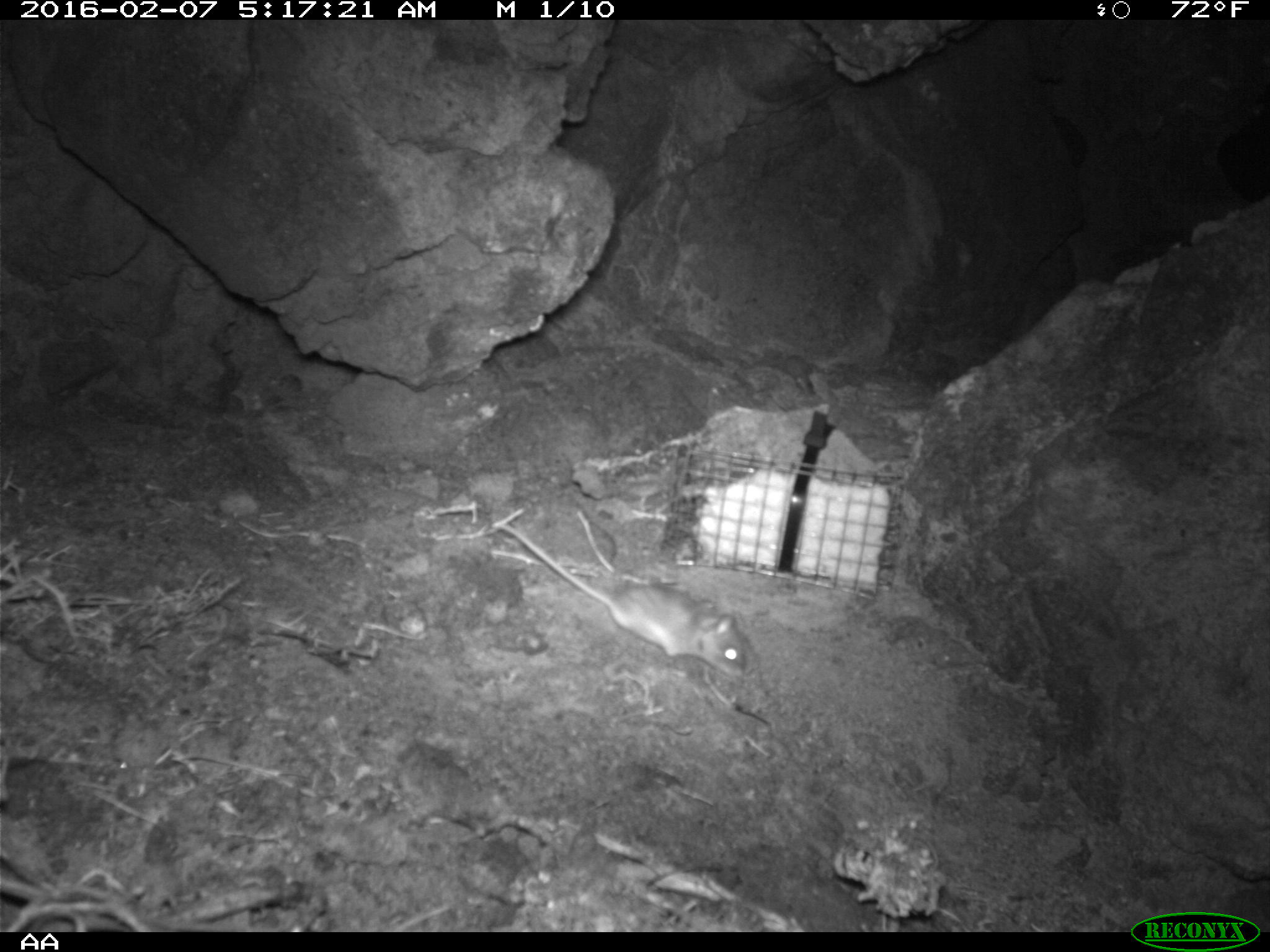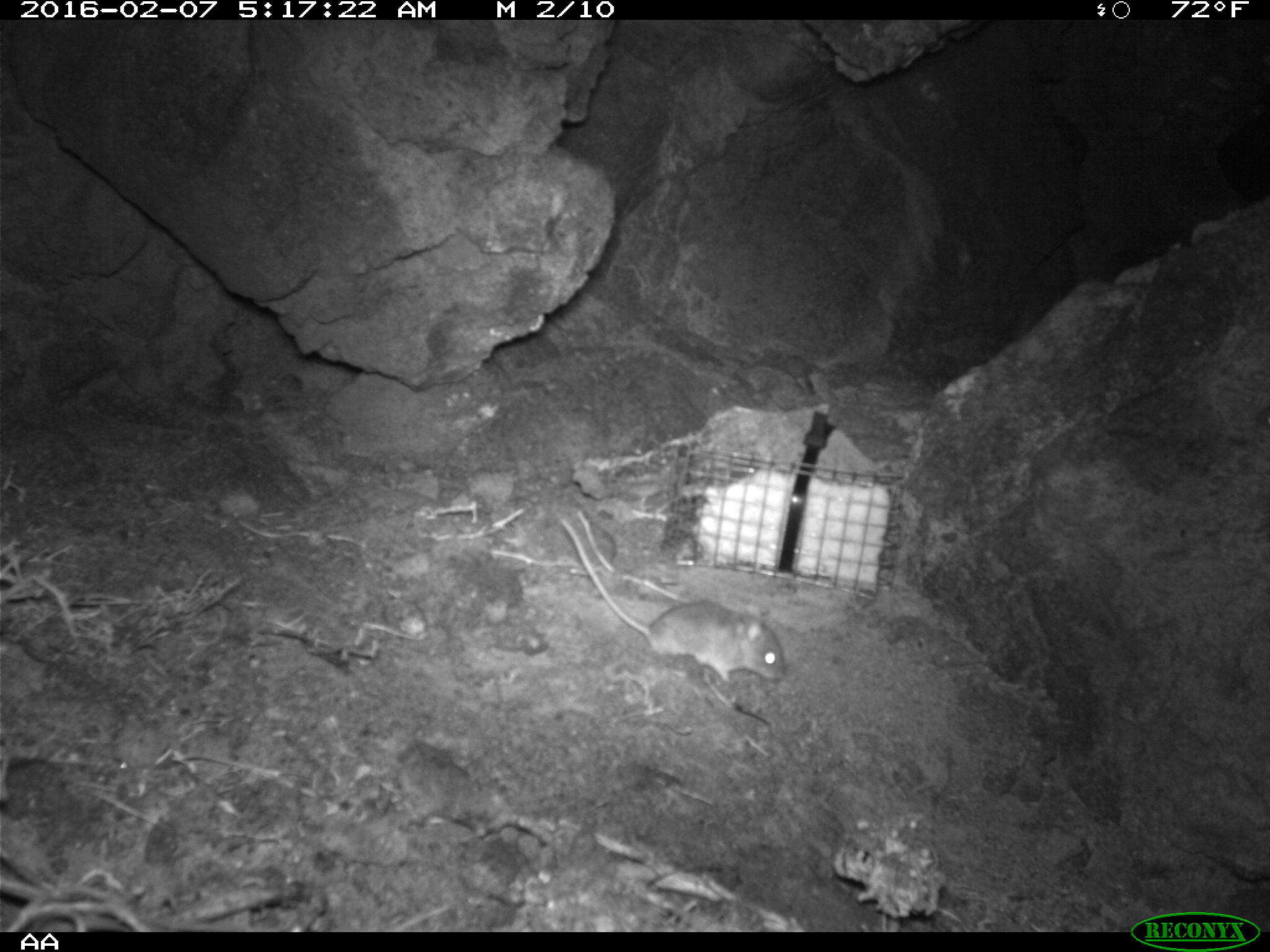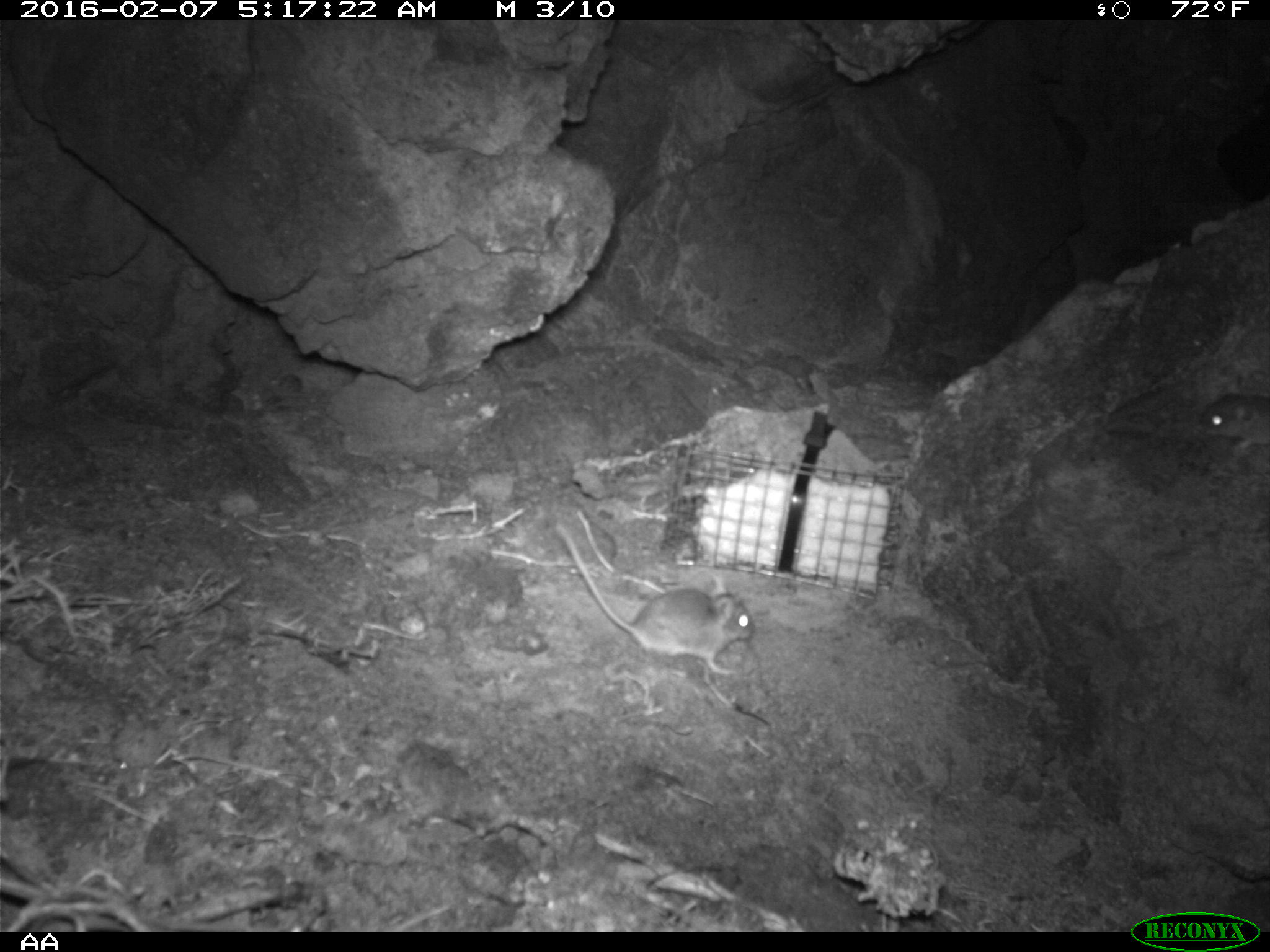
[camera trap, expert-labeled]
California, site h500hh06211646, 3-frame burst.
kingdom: Animalia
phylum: Chordata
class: Mammalia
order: Rodentia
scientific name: Rodentia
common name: rodent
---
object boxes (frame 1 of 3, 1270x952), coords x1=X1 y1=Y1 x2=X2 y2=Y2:
rodent: x1=494 y1=523 x2=745 y2=682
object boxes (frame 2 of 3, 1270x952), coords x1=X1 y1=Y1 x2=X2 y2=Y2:
rodent: x1=559 y1=518 x2=784 y2=682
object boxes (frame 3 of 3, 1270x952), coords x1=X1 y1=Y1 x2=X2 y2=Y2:
rodent: x1=556 y1=523 x2=755 y2=675; x1=1197 y1=376 x2=1269 y2=456